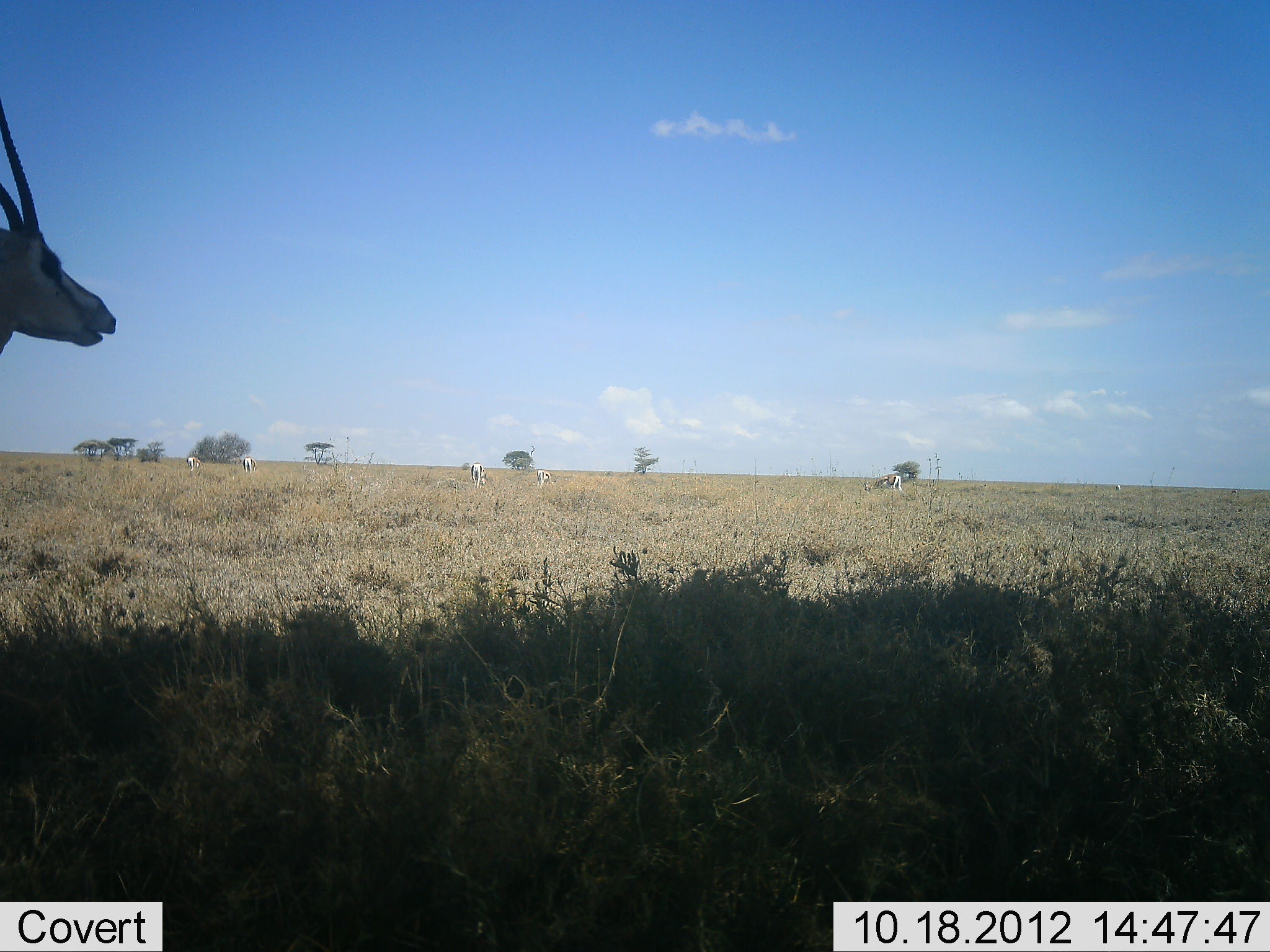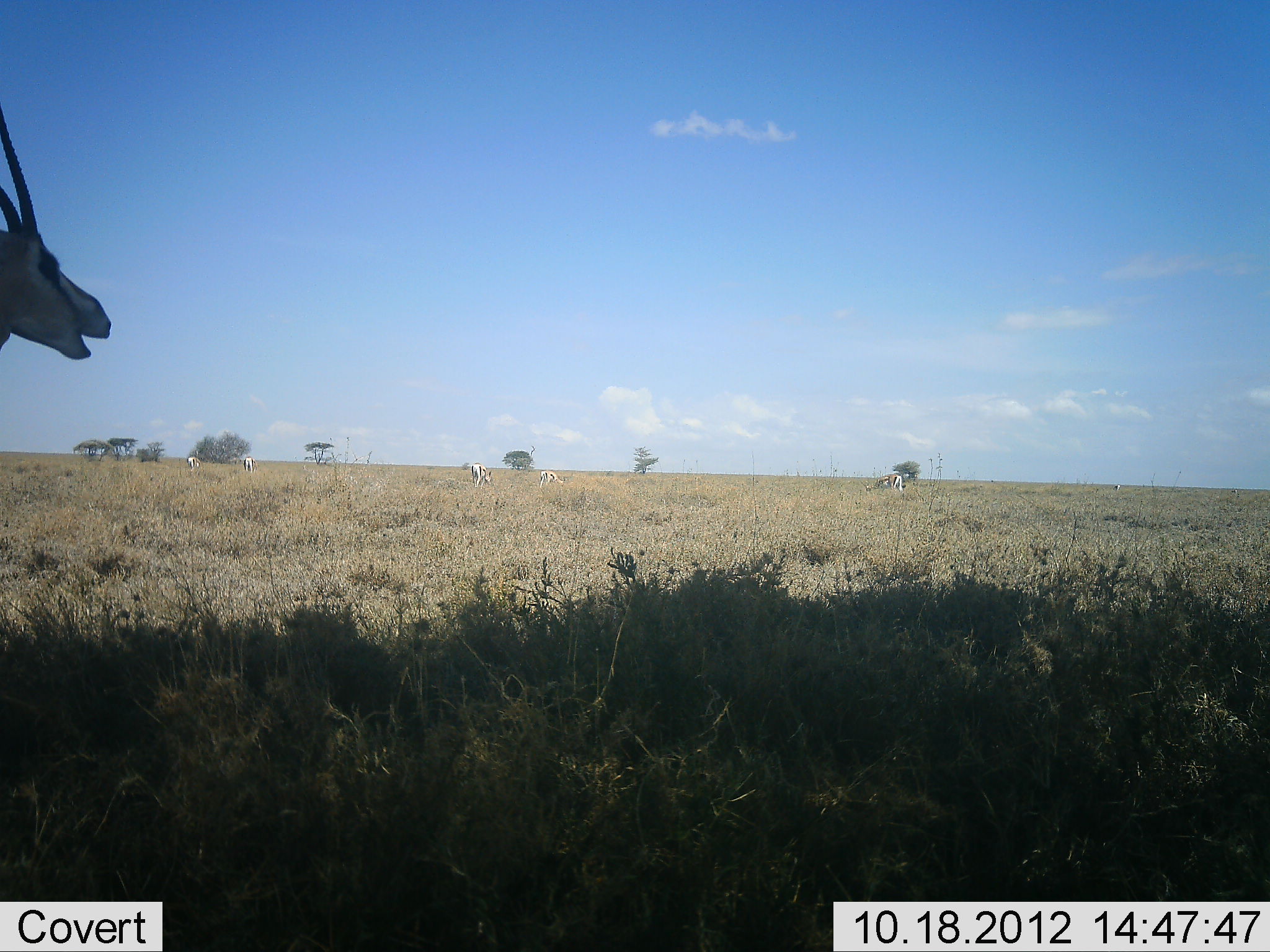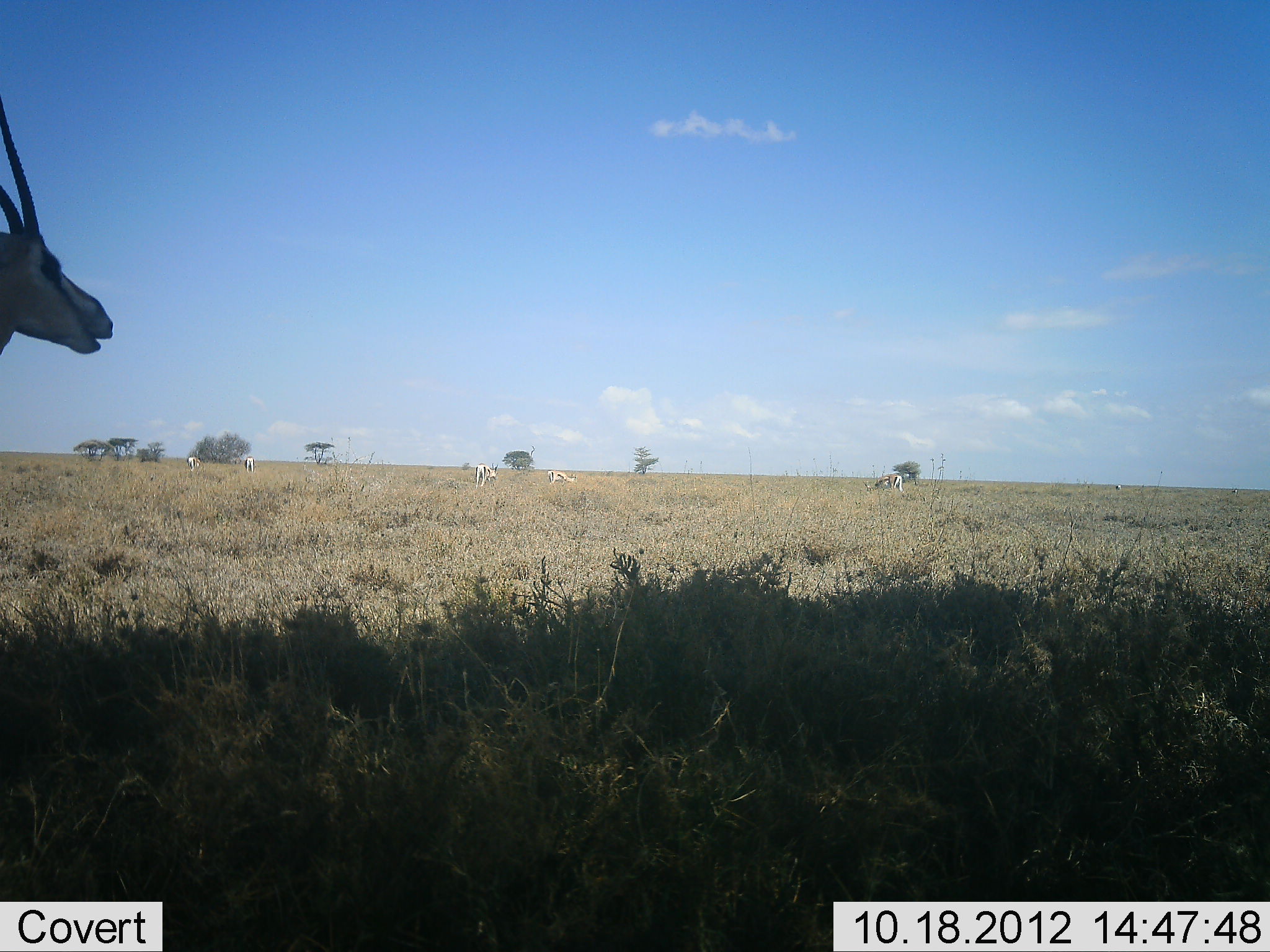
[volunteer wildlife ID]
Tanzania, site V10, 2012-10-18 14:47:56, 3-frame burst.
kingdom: Animalia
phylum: Chordata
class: Mammalia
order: Artiodactyla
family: Bovidae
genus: Nanger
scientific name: Nanger granti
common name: grant's gazelle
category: gazellegrants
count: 6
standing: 64%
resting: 9%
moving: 18%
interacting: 0%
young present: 0%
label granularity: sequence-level